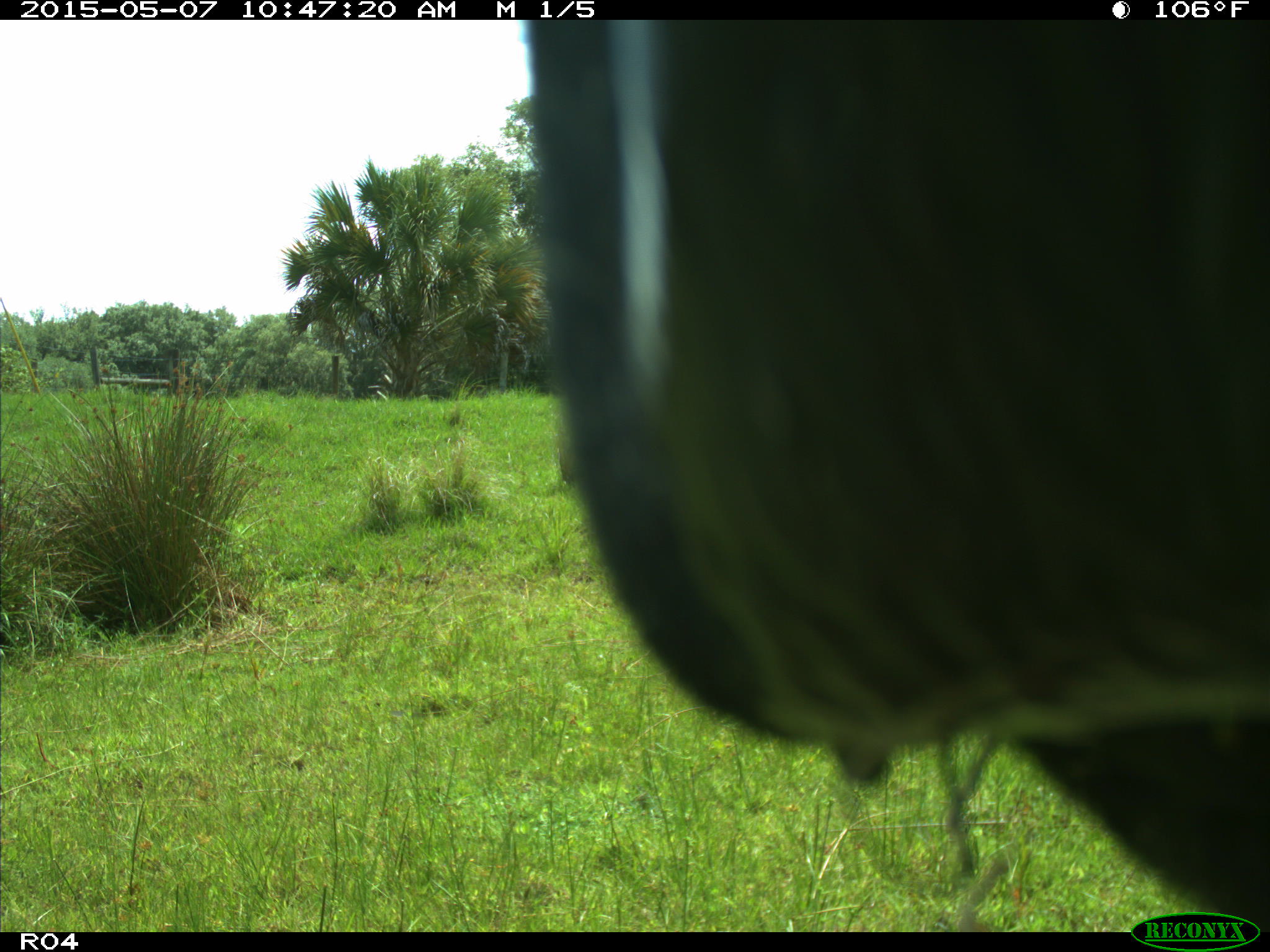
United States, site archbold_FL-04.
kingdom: Animalia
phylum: Chordata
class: Mammalia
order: Artiodactyla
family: Bovidae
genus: Bos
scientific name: Bos taurus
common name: domestic cow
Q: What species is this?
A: Bos taurus (domestic cow).